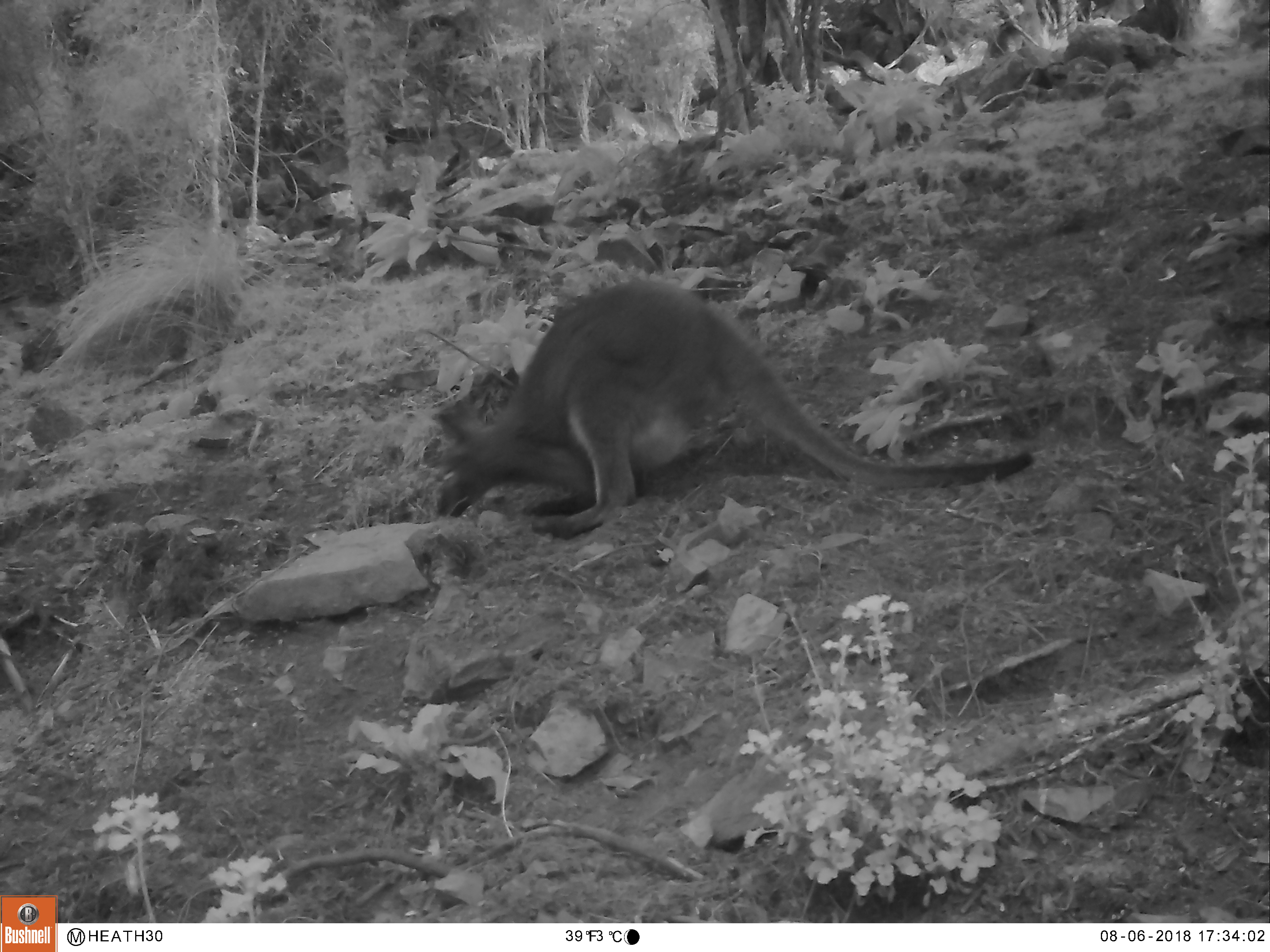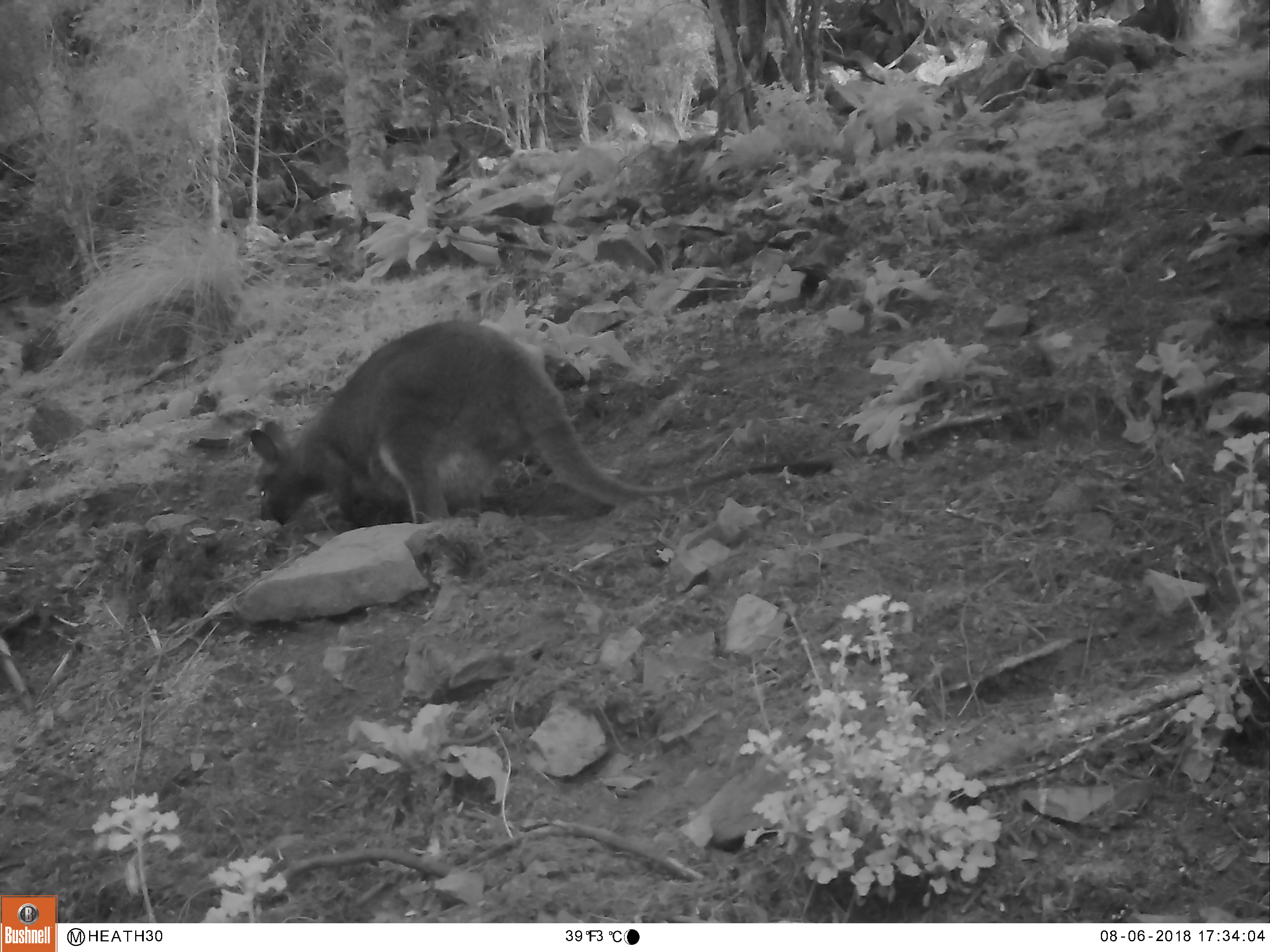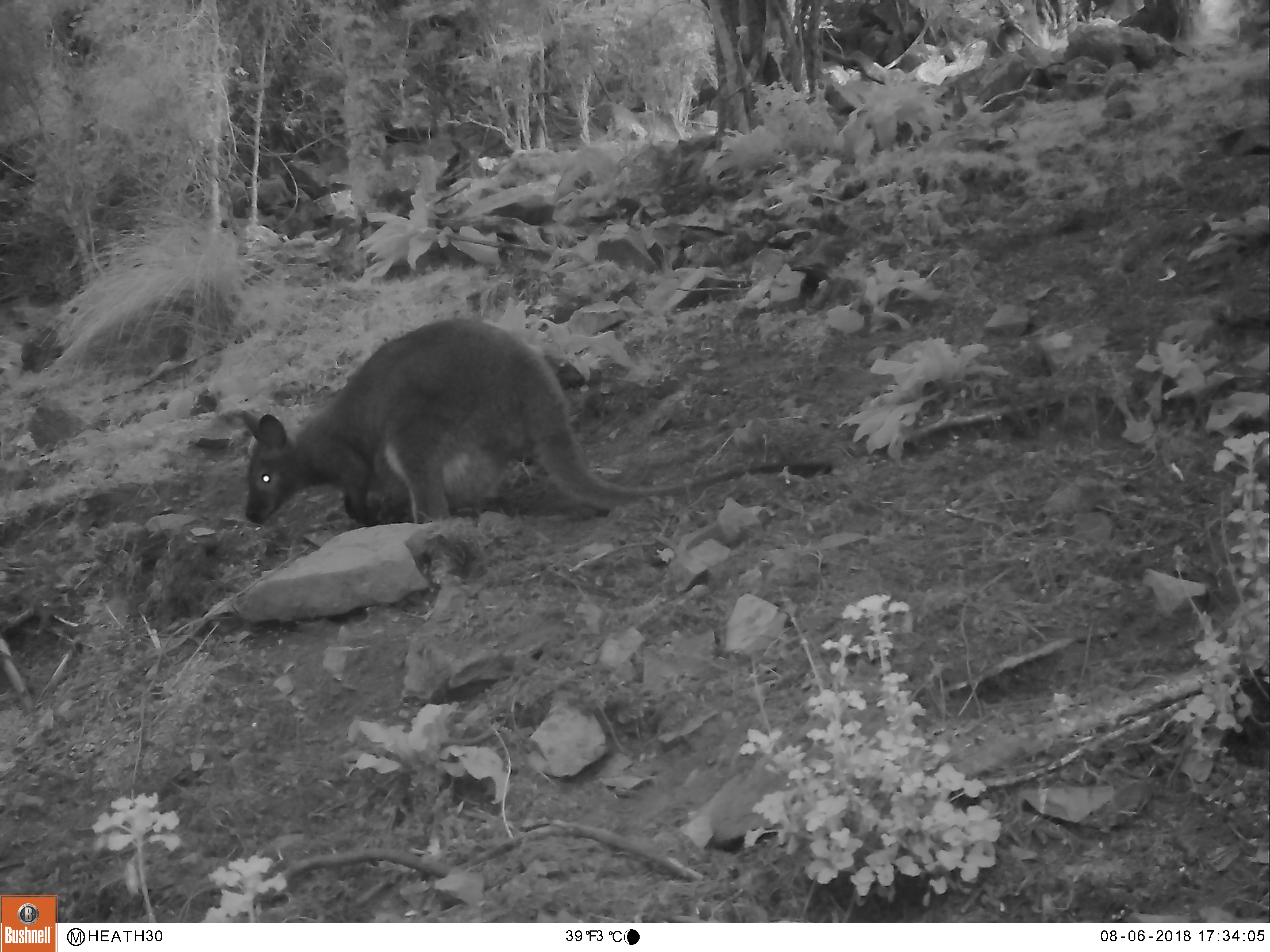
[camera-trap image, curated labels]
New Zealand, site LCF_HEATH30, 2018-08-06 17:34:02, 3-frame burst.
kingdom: Animalia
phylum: Chordata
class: Mammalia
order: Diprotodontia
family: Macropodidae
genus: Notamacropus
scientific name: Notamacropus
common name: wallaby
Wallaby (Notamacropus).